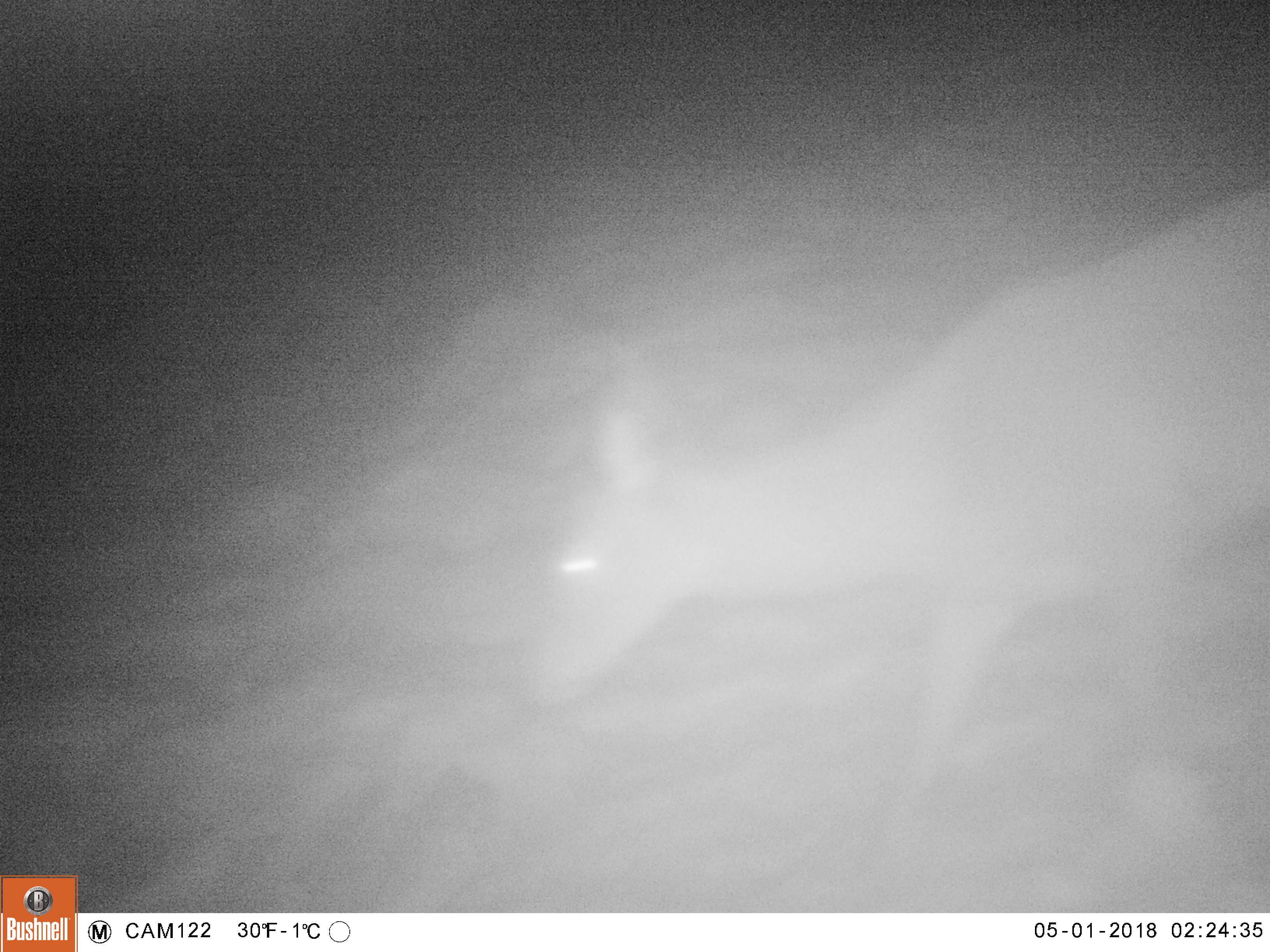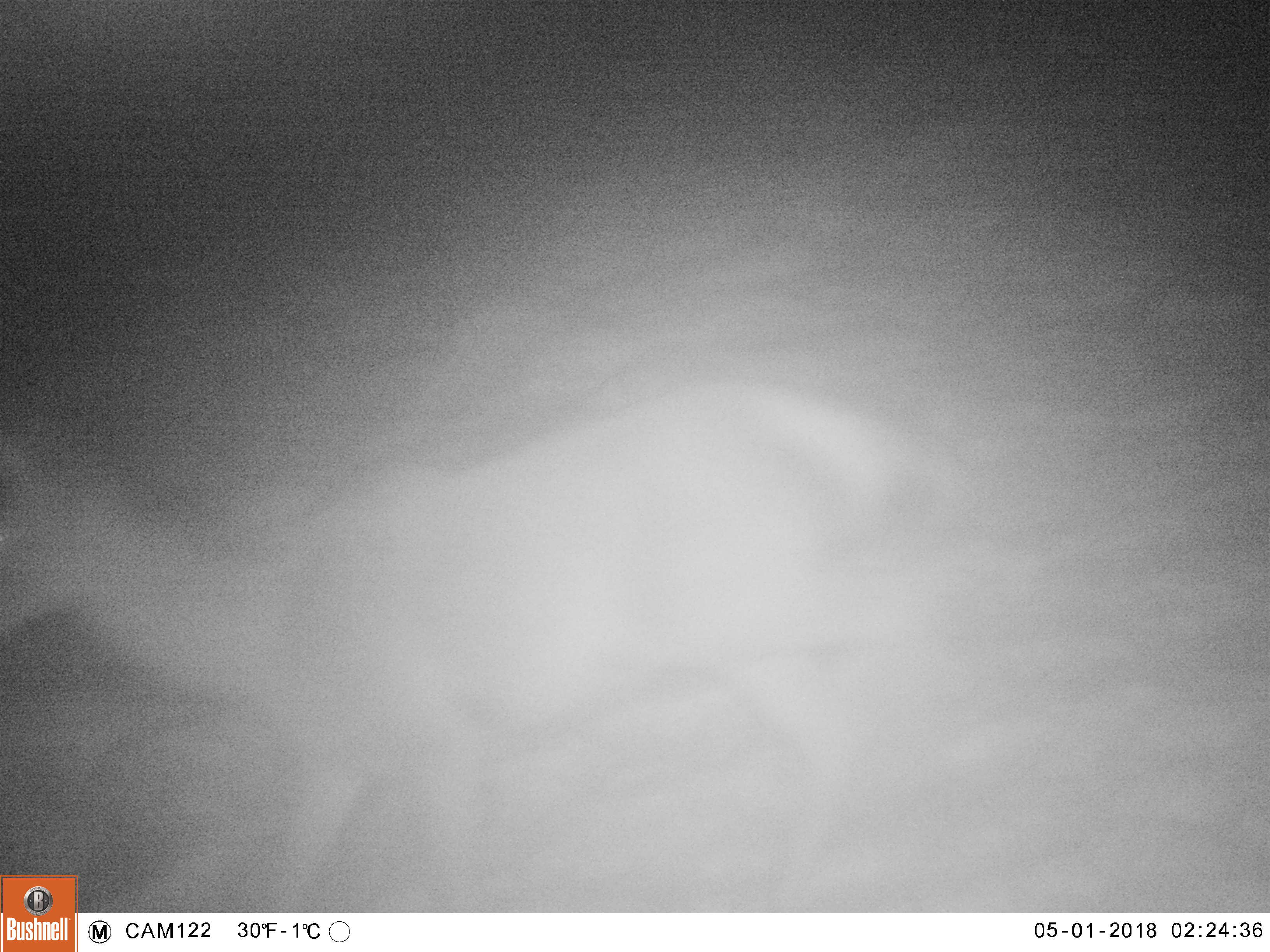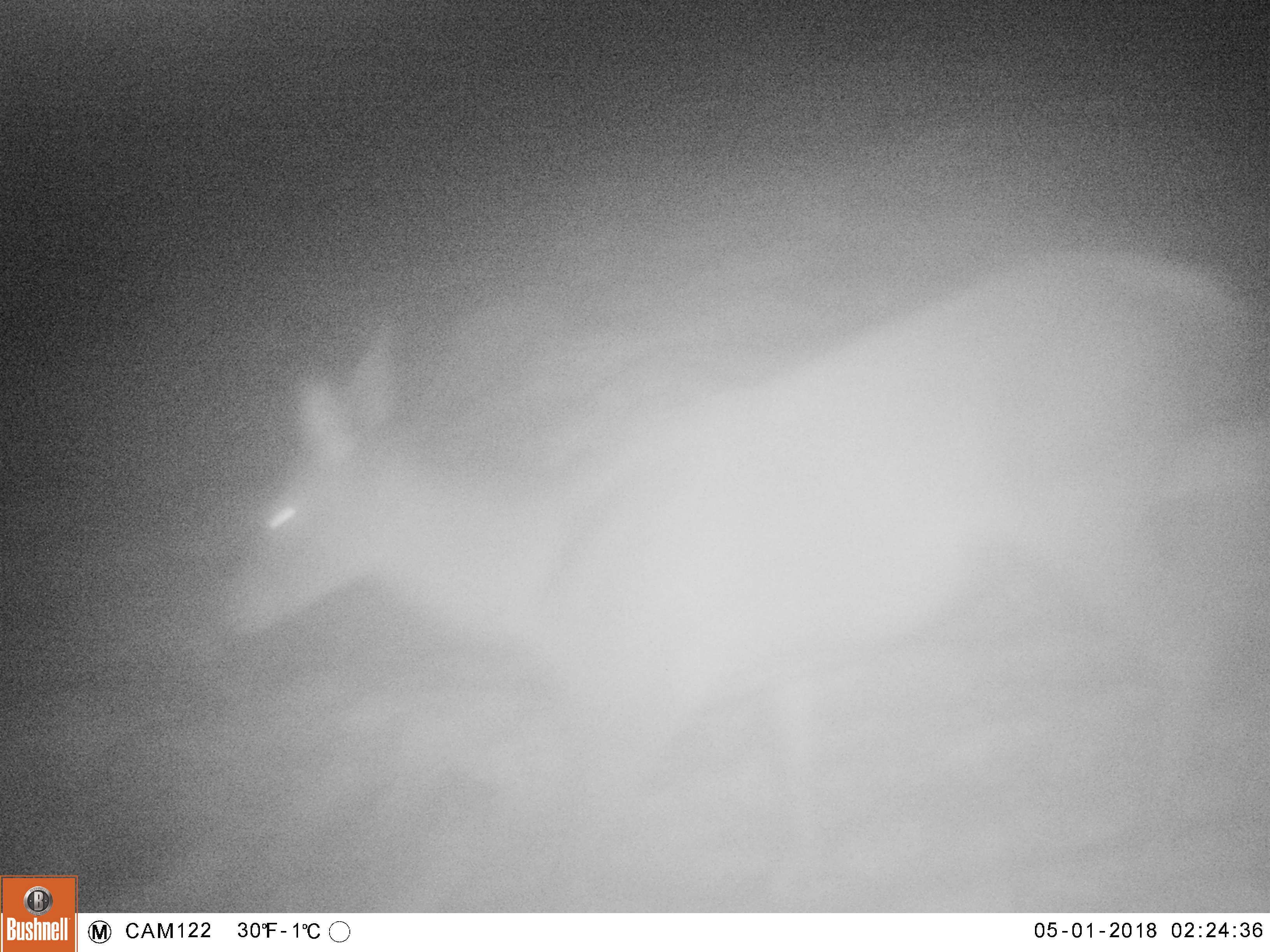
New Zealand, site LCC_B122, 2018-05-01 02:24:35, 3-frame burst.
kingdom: Animalia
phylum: Chordata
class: Mammalia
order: Artiodactyla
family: Cervidae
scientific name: Cervidae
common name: deer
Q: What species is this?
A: Deer (Cervidae).